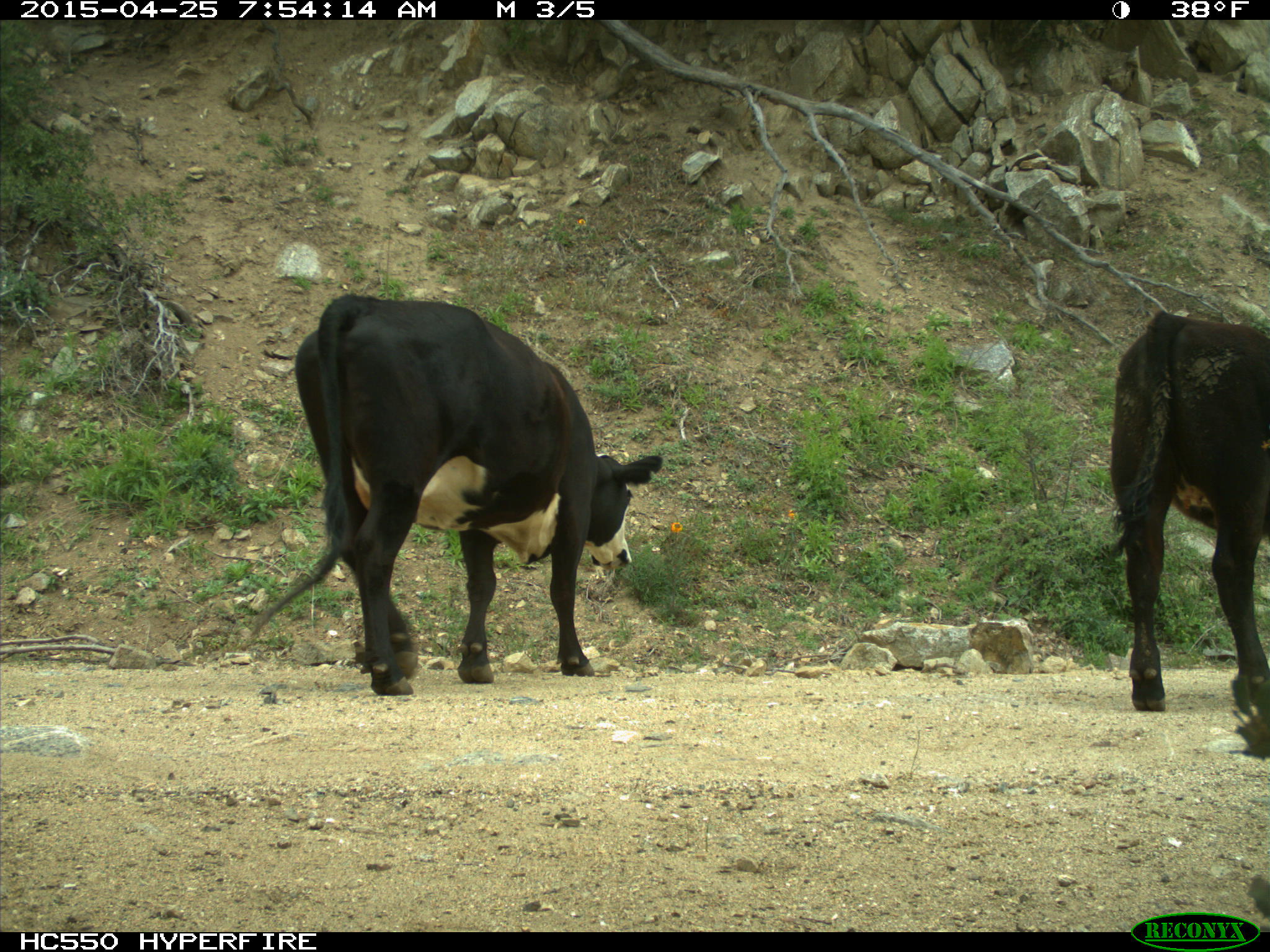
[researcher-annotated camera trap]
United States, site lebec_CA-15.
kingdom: Animalia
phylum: Chordata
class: Mammalia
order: Artiodactyla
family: Bovidae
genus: Bos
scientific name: Bos taurus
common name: domestic cow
Bos taurus (domestic cow).